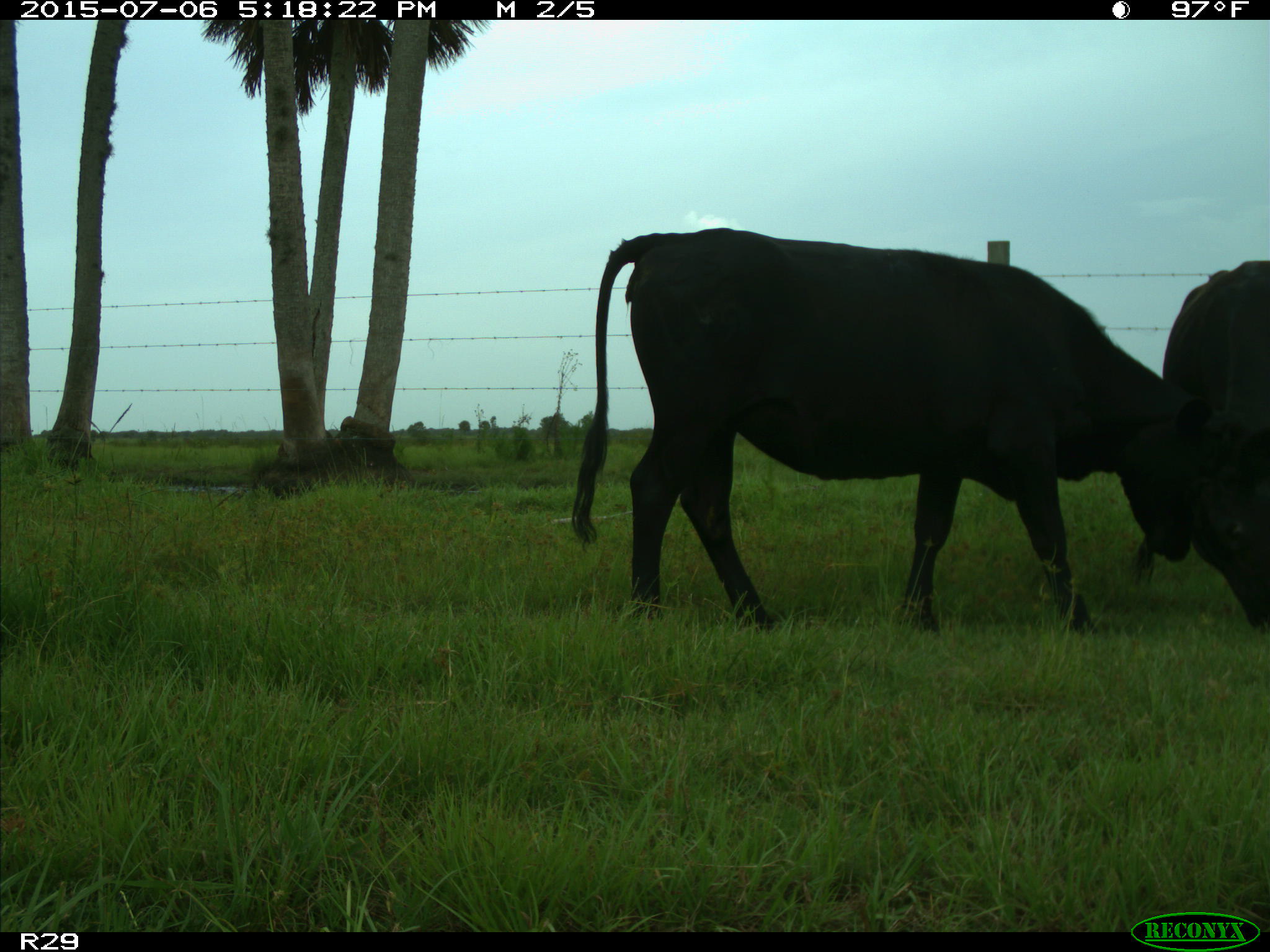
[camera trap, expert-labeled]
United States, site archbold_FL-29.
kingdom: Animalia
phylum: Chordata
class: Mammalia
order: Artiodactyla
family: Bovidae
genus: Bos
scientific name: Bos taurus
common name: domestic cow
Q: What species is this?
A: Bos taurus (domestic cow).